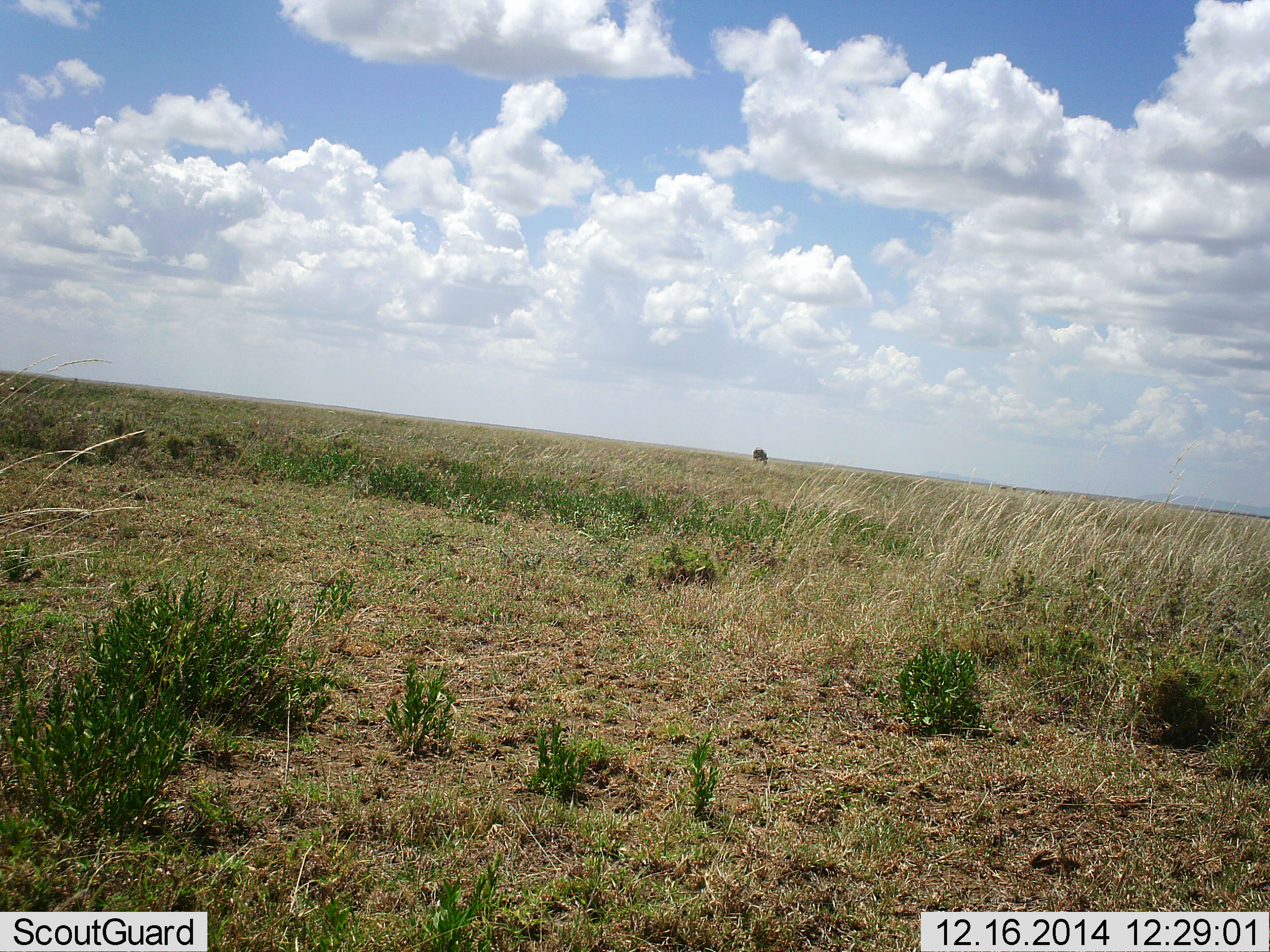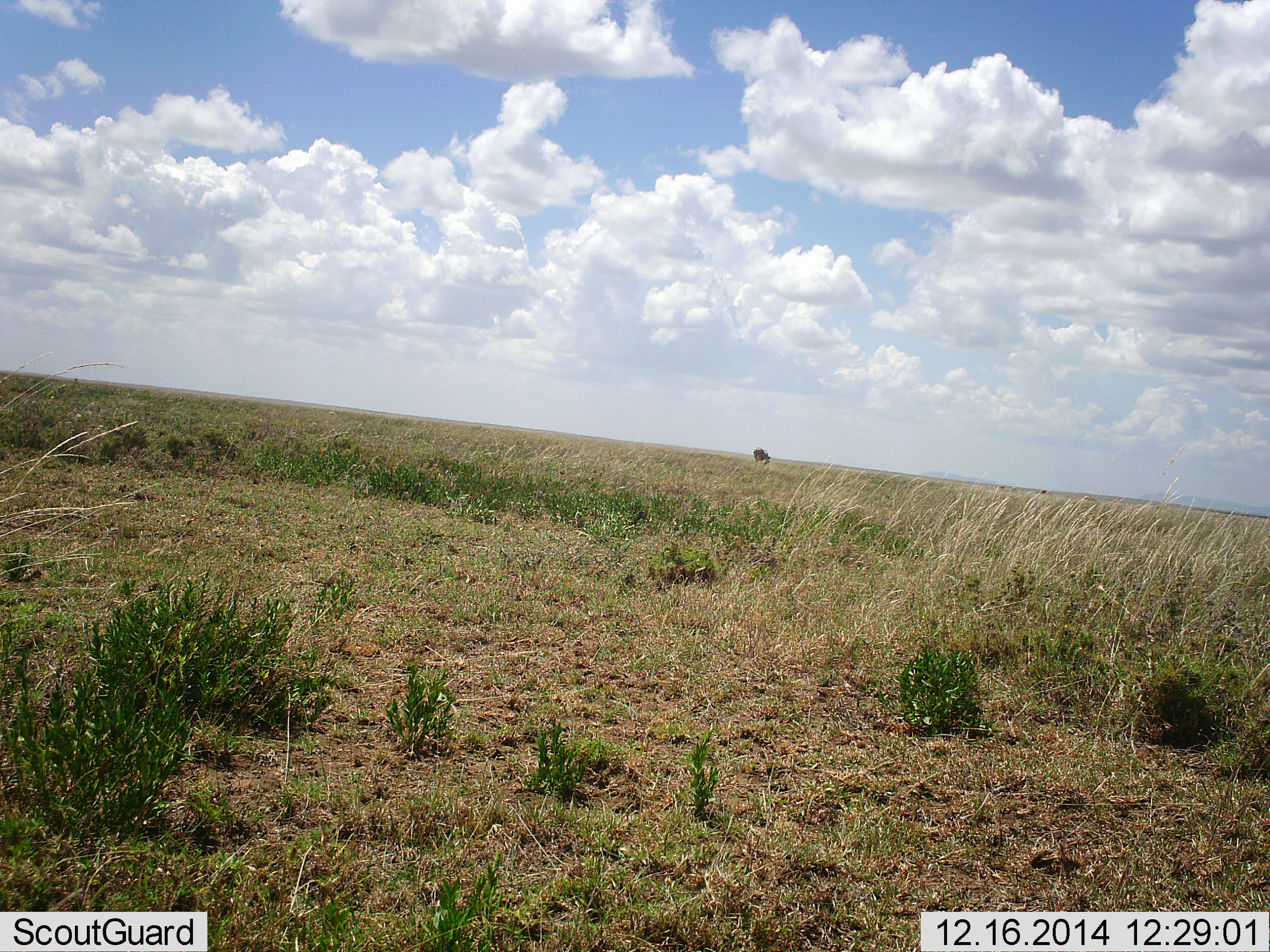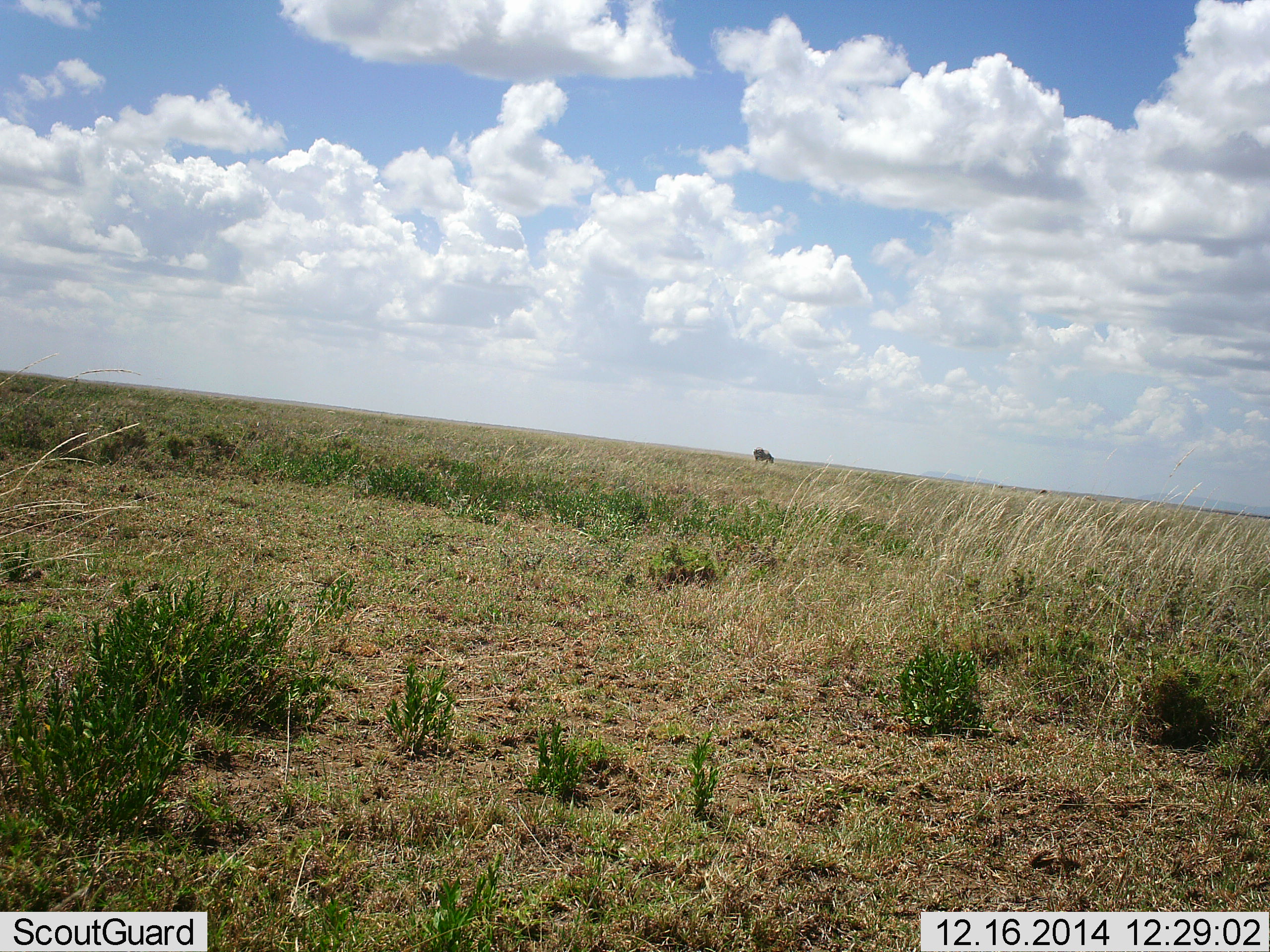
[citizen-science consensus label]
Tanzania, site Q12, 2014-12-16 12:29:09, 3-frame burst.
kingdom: Animalia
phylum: Chordata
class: Mammalia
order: Artiodactyla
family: Bovidae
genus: Connochaetes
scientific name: Connochaetes taurinus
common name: blue wildebeest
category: wildebeest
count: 1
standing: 29%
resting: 0%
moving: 0%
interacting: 0%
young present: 0%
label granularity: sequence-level